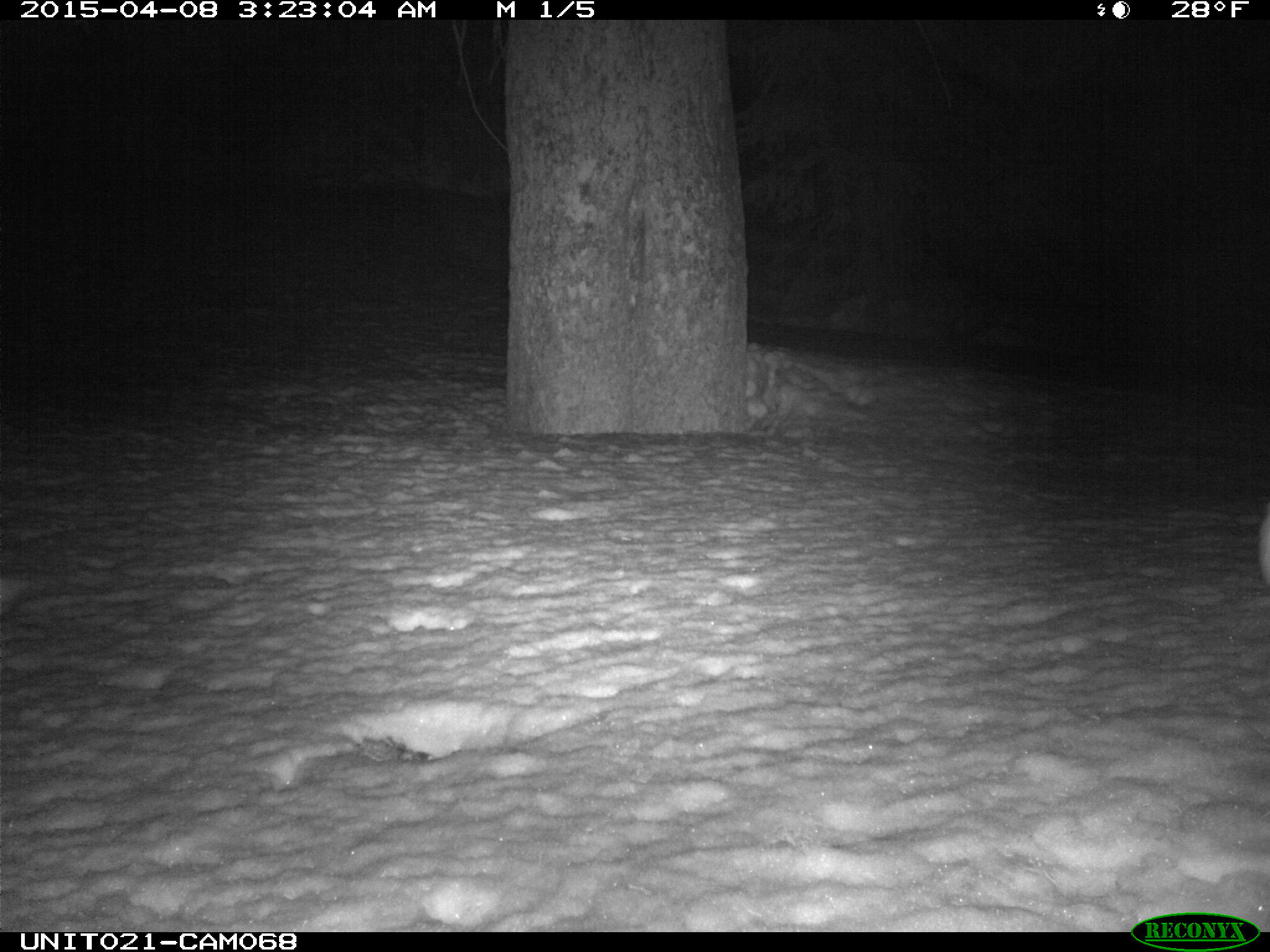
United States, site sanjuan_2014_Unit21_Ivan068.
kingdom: Animalia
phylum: Chordata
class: Mammalia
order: Lagomorpha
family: Leporidae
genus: Lepus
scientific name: Lepus americanus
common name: snowshoe hare